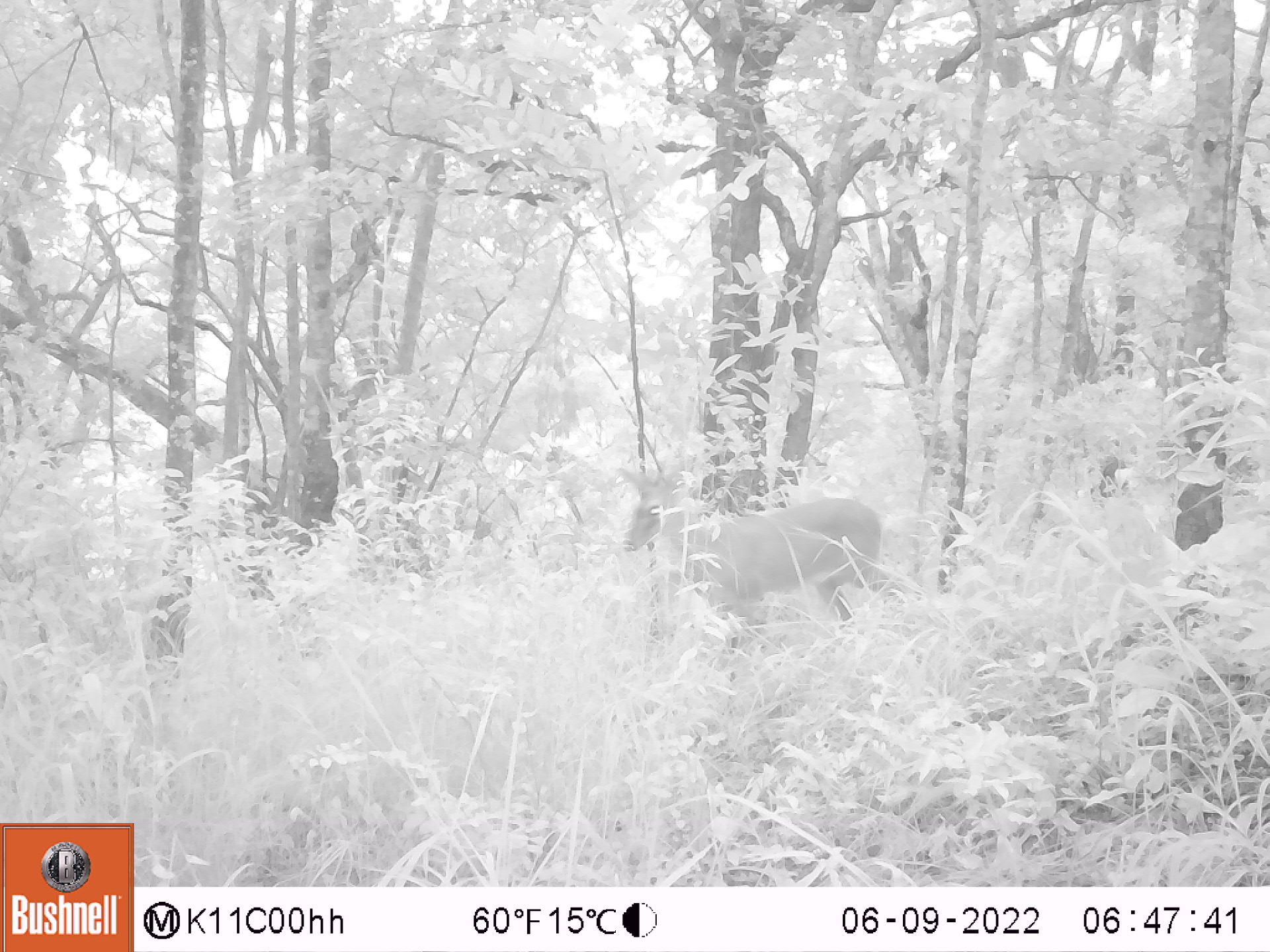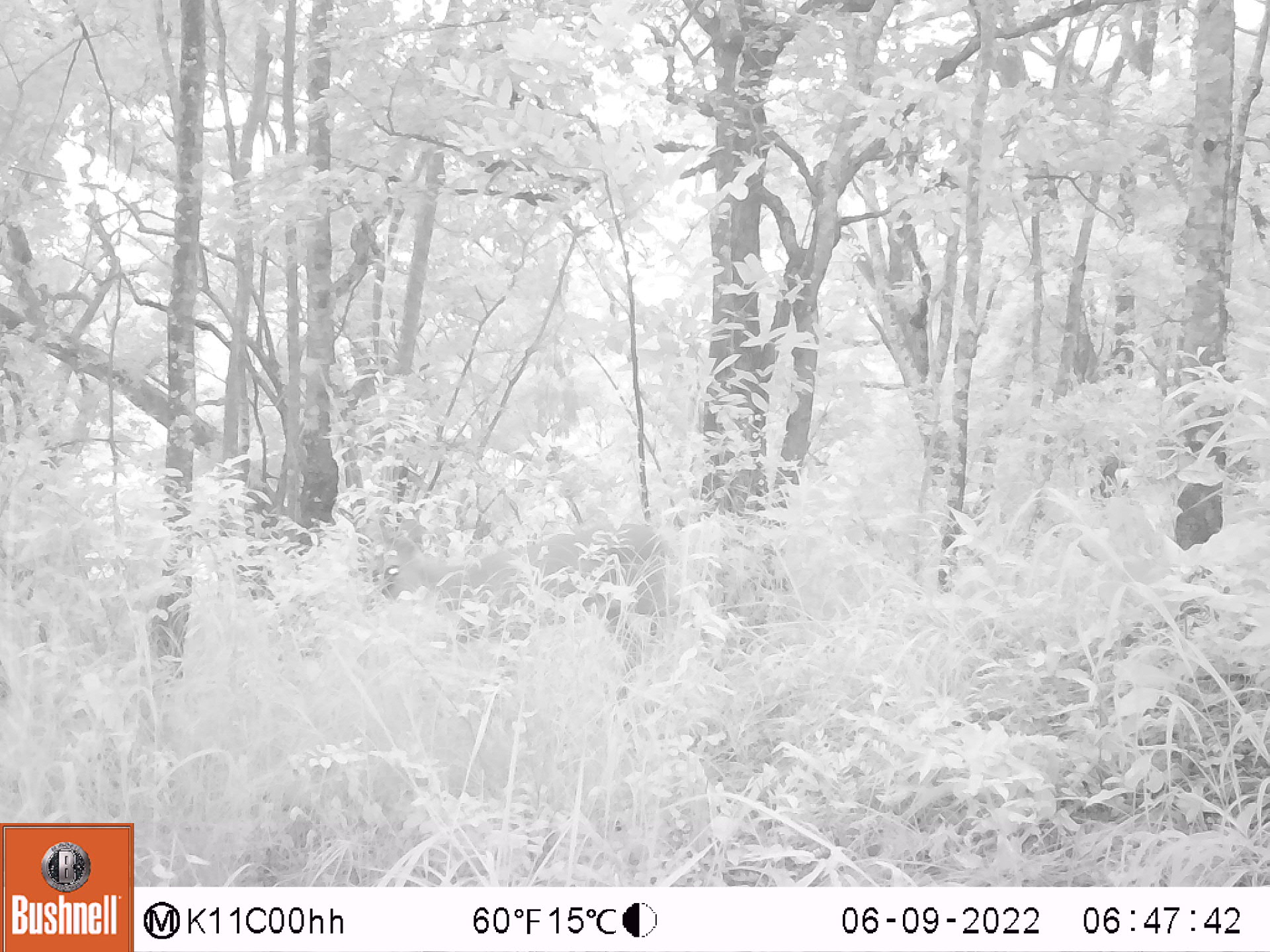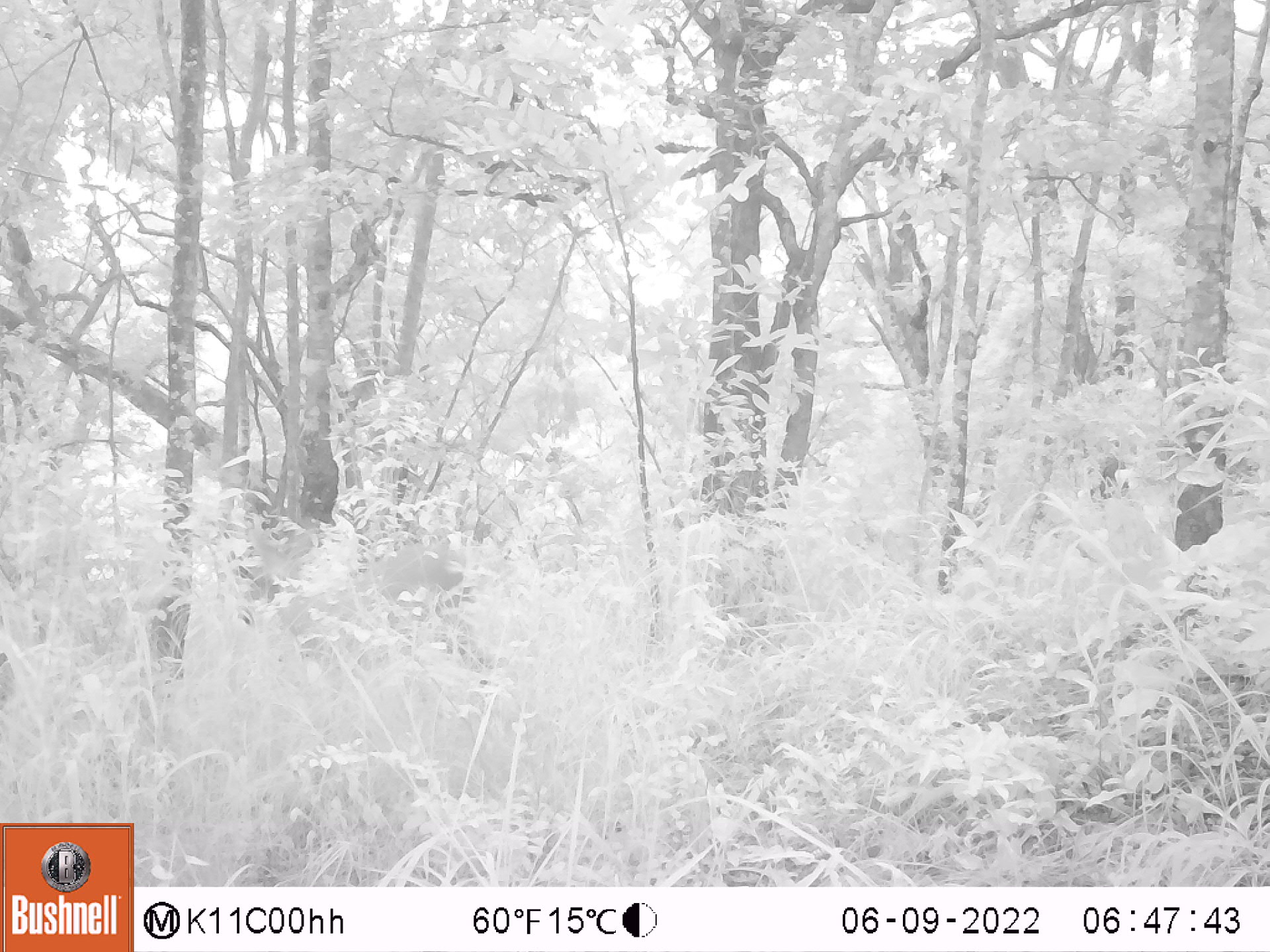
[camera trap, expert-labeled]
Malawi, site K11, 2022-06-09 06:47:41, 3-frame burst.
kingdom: Animalia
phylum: Chordata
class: Mammalia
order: Artiodactyla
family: Bovidae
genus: Sylvicapra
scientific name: Sylvicapra grimmia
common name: common duiker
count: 1